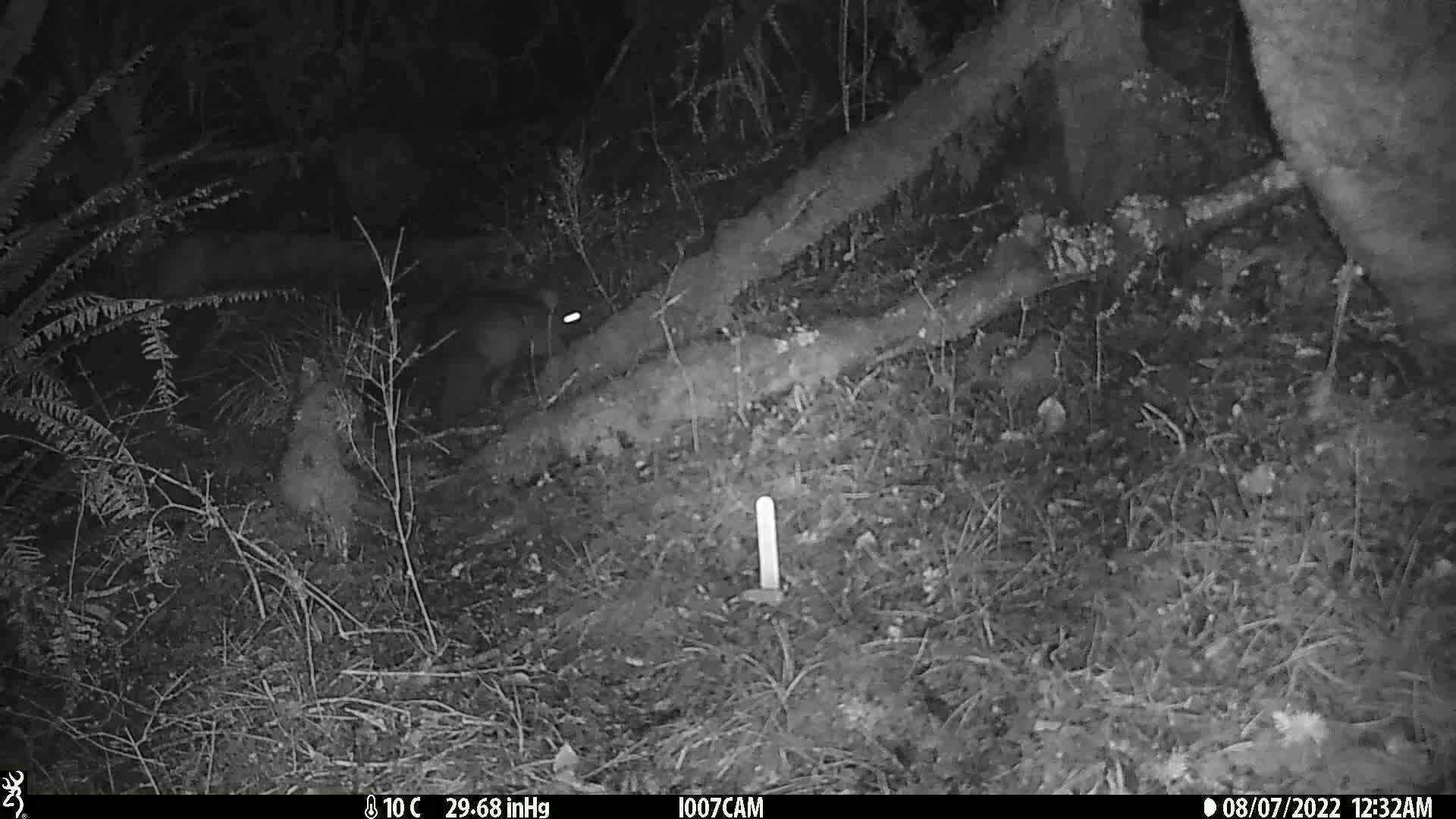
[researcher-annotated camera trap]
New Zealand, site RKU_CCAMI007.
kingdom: Animalia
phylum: Chordata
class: Mammalia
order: Diprotodontia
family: Phalangeridae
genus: Trichosurus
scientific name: Trichosurus vulpecula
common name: common brushtail possum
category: possum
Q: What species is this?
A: Possum (common brushtail possum) (Trichosurus vulpecula).